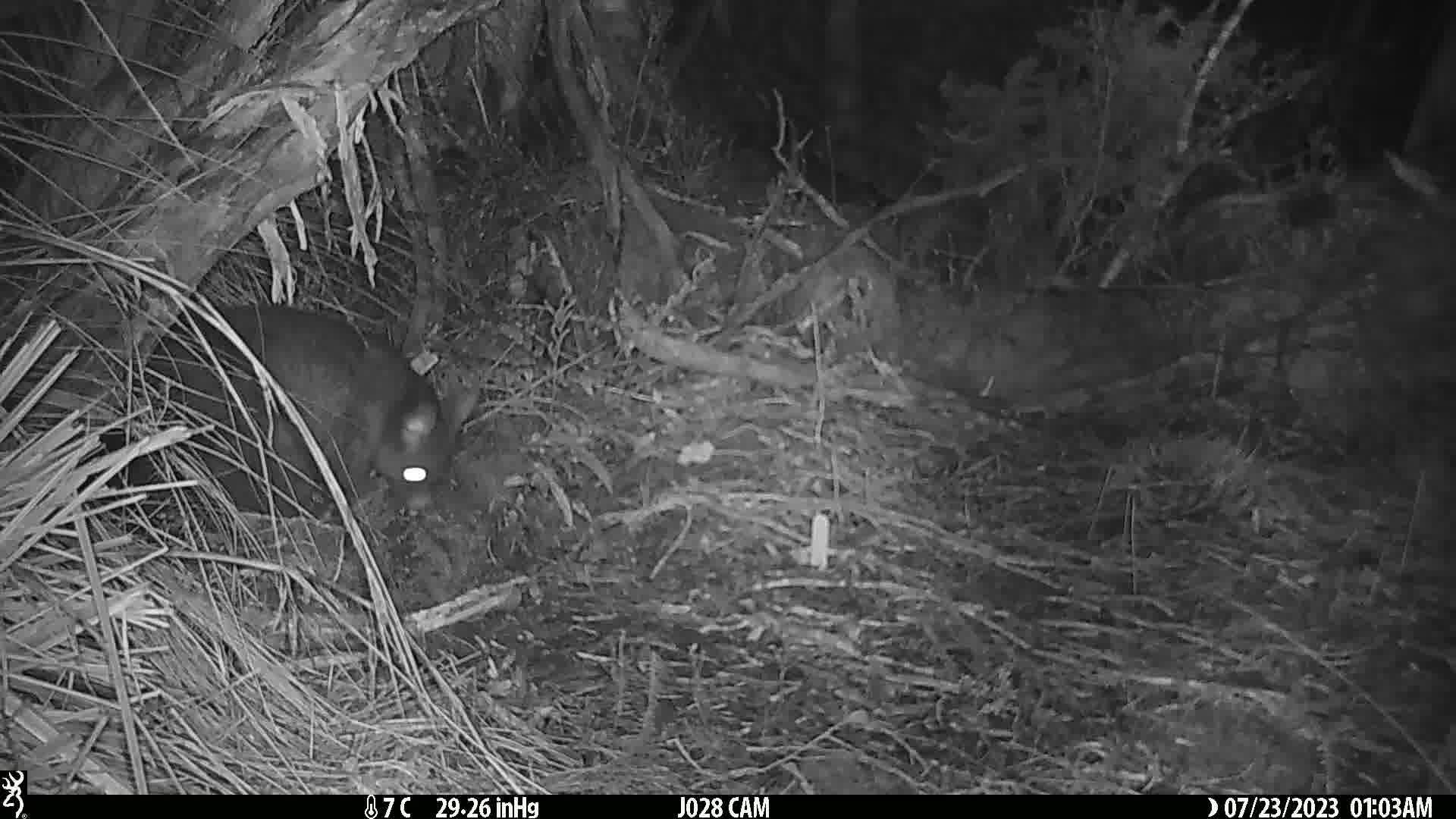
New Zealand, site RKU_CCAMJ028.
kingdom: Animalia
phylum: Chordata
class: Mammalia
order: Diprotodontia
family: Phalangeridae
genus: Trichosurus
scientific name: Trichosurus vulpecula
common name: common brushtail possum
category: possum